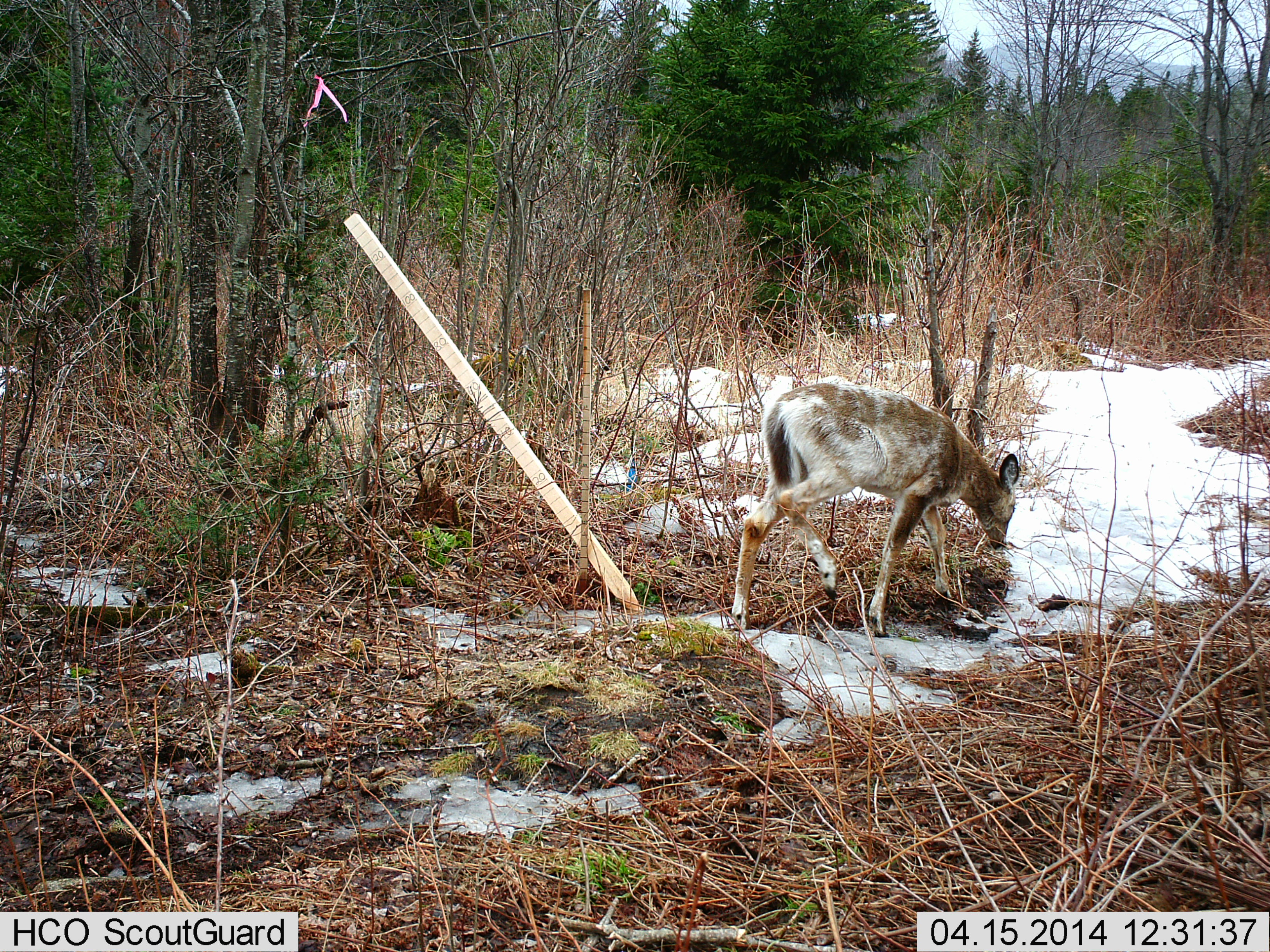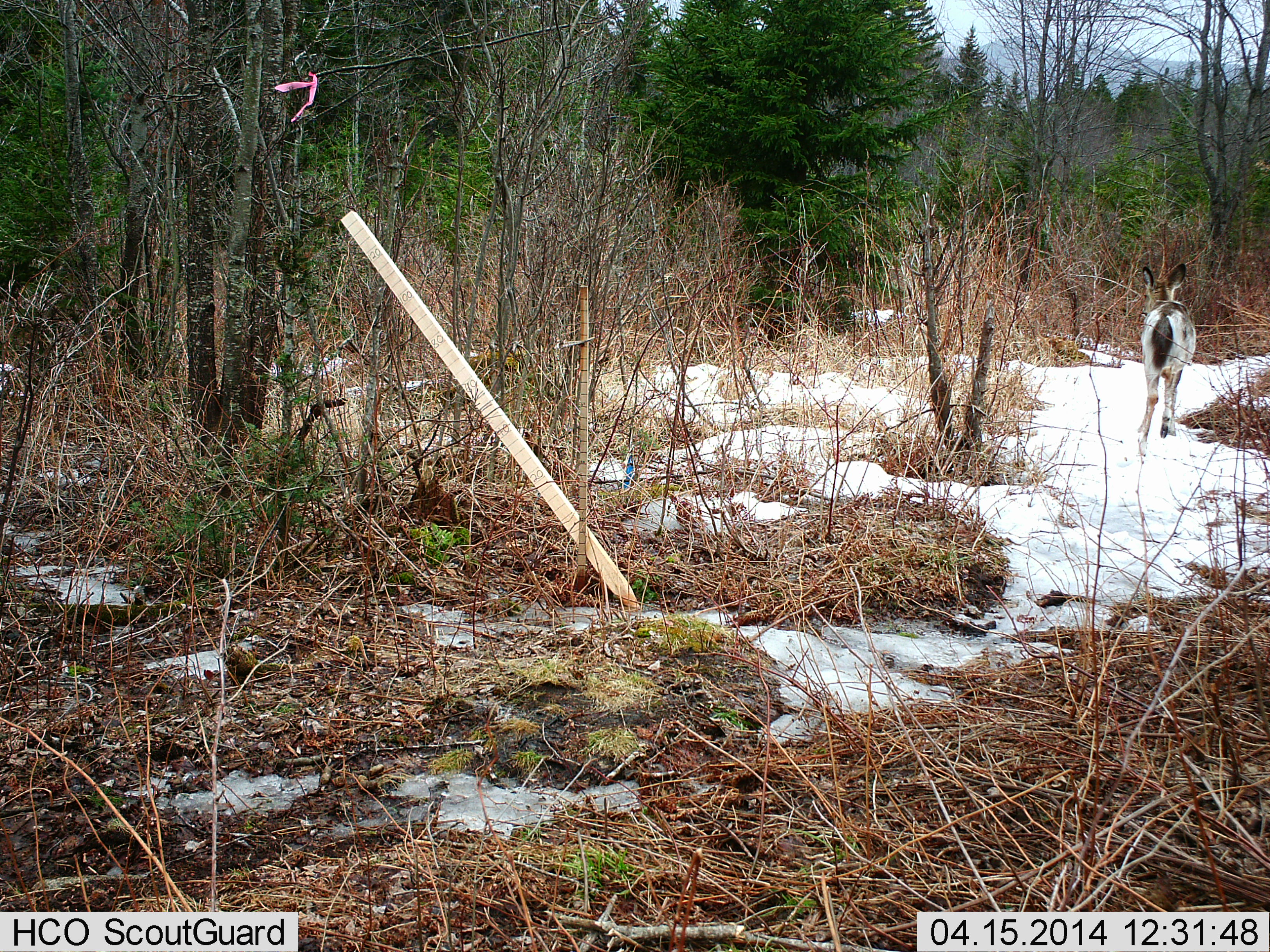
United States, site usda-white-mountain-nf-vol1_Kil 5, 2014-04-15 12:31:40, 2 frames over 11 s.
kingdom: Animalia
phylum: Chordata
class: Mammalia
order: Artiodactyla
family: Cervidae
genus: Odocoileus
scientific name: Odocoileus virginianus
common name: white-tailed deer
White-tailed deer (Odocoileus virginianus).